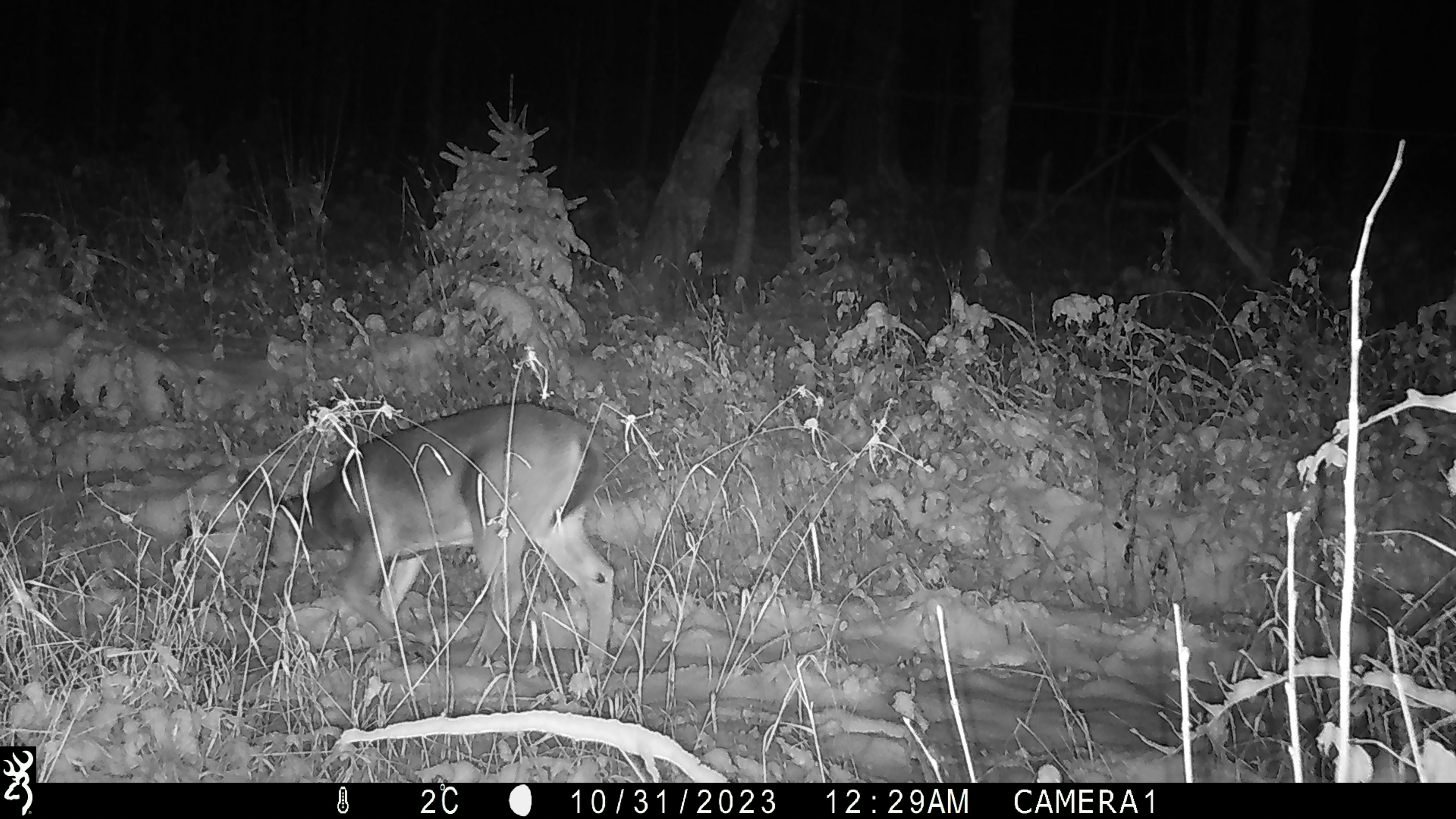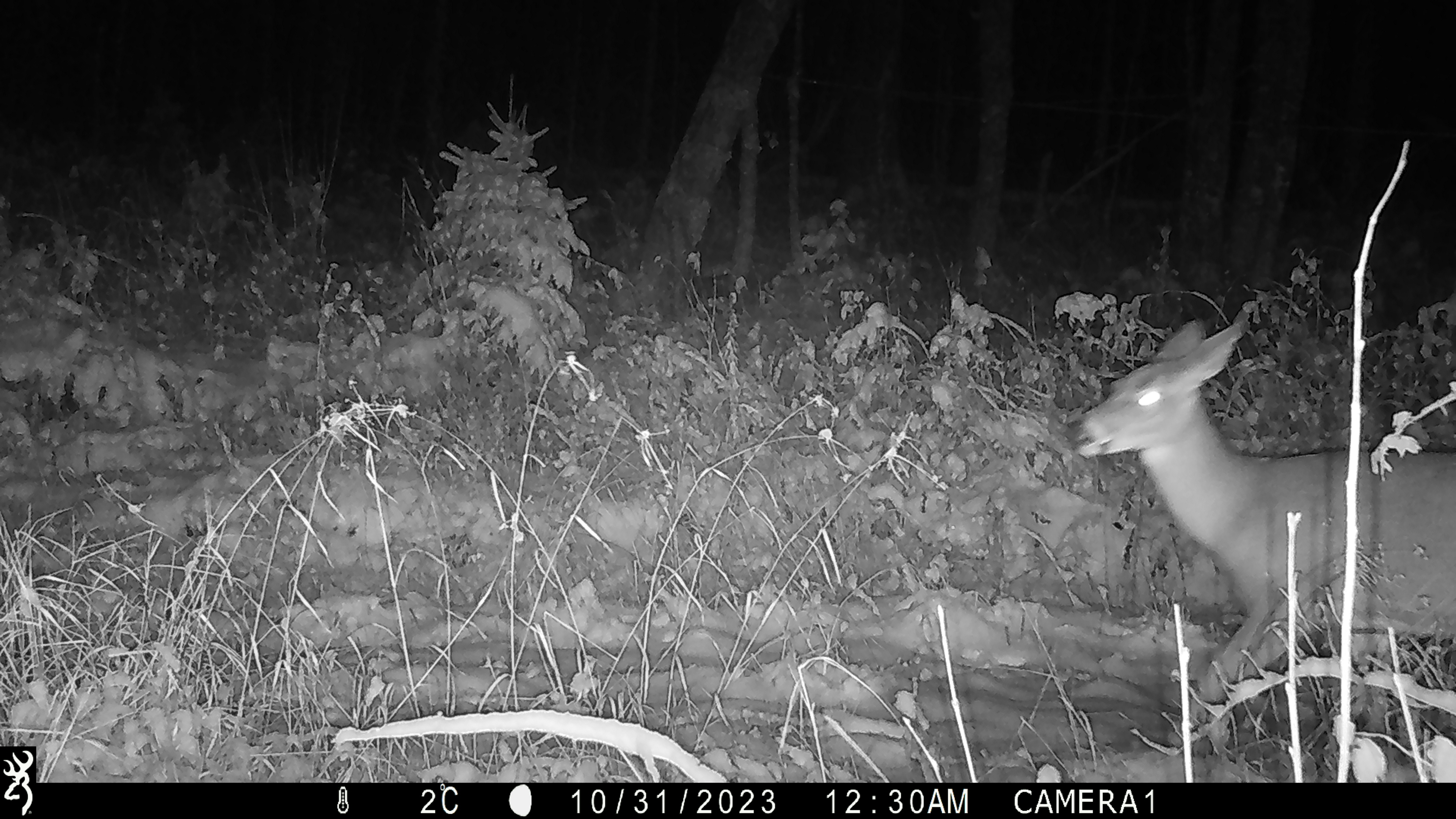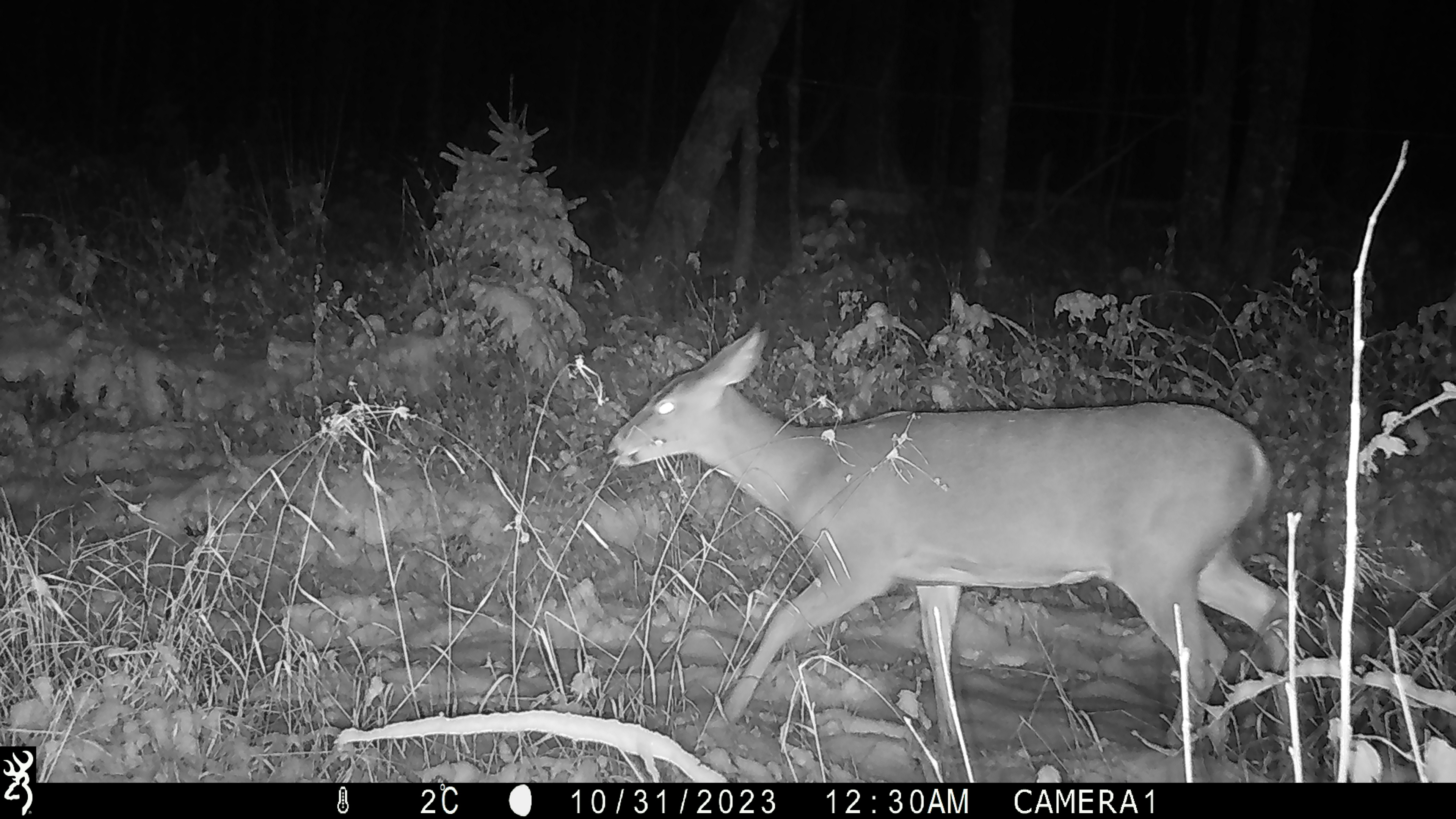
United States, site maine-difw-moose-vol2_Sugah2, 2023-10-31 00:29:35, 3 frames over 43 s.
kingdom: Animalia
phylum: Chordata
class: Mammalia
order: Artiodactyla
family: Cervidae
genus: Odocoileus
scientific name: Odocoileus virginianus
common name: white-tailed deer